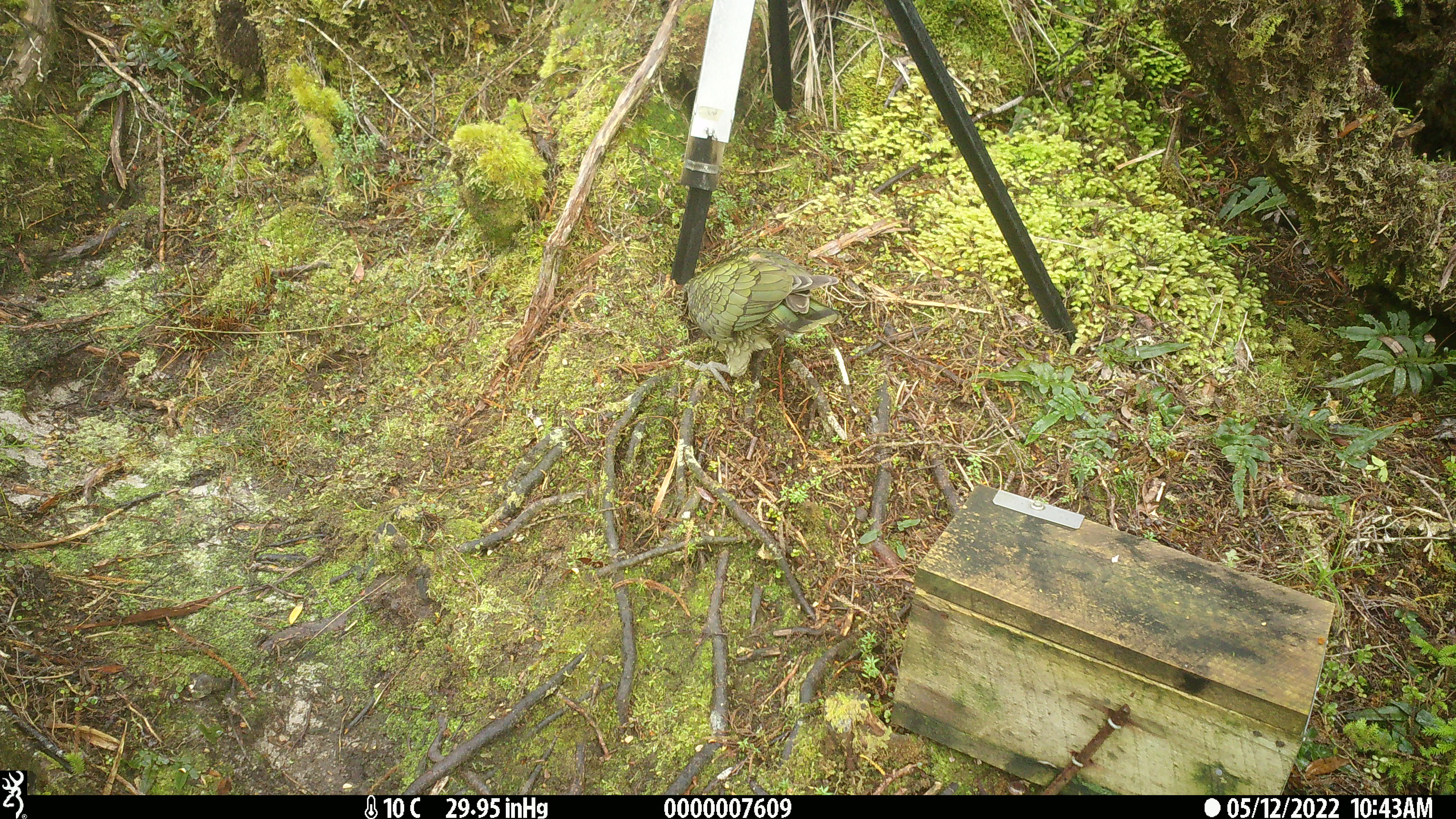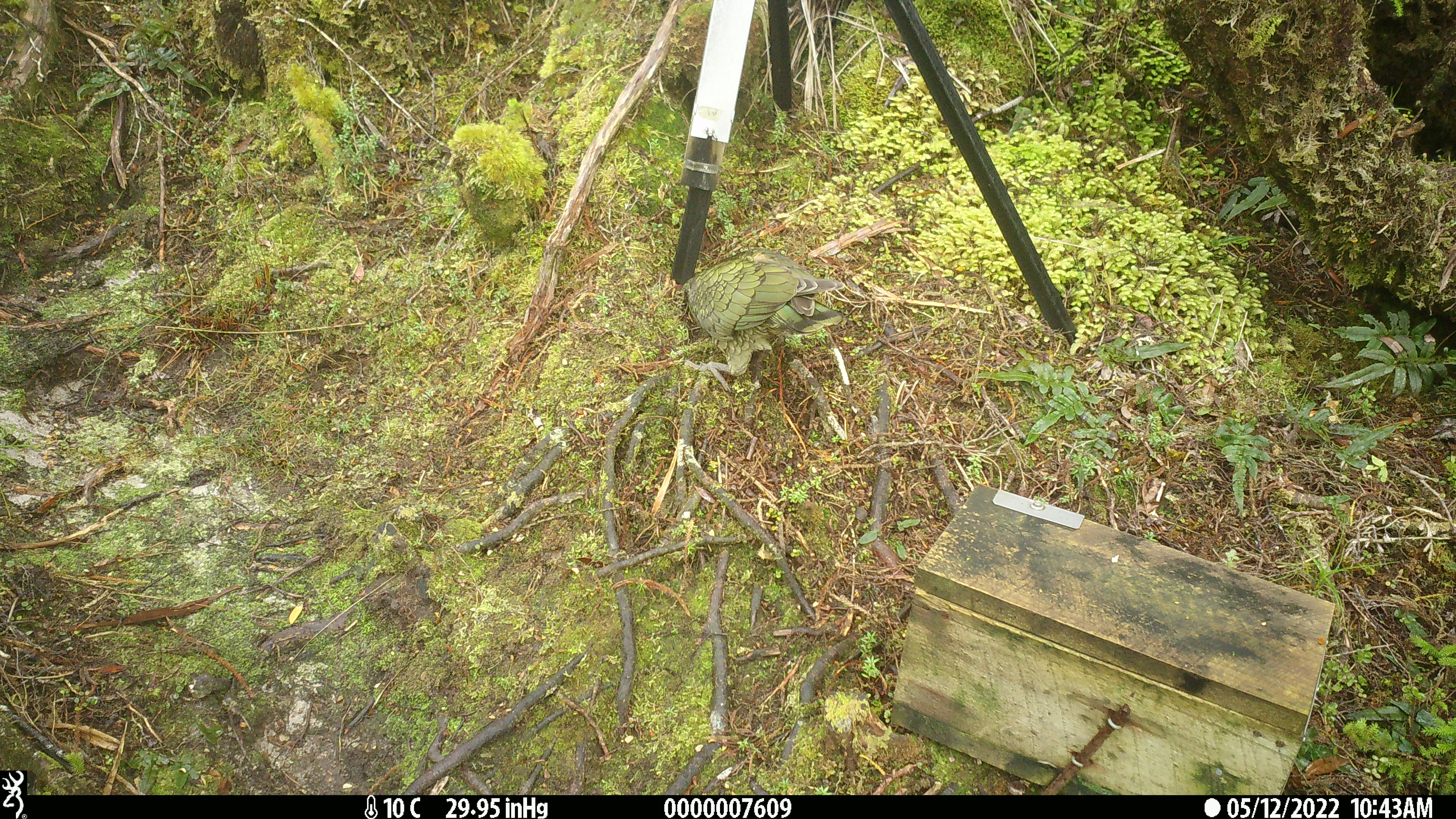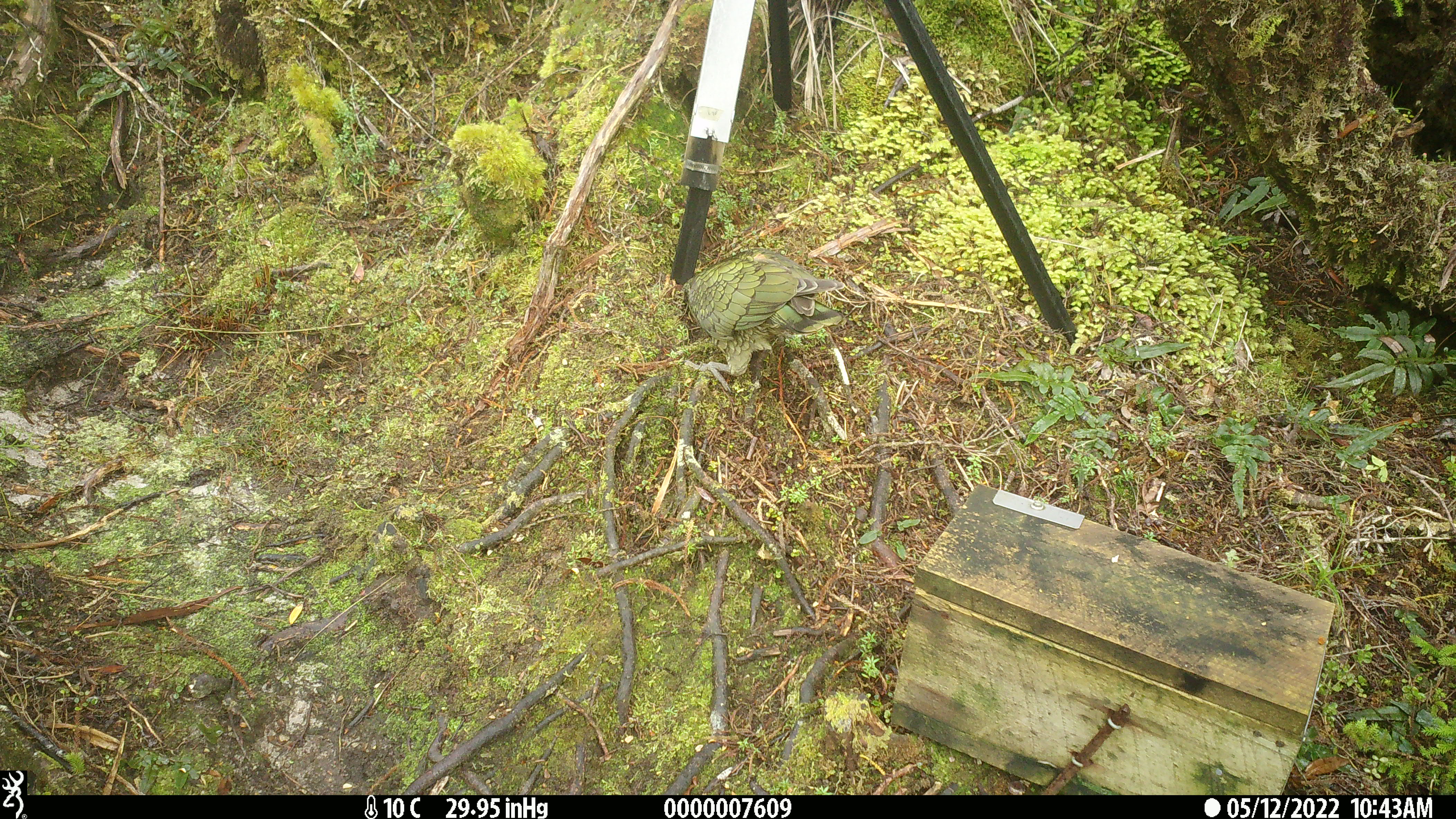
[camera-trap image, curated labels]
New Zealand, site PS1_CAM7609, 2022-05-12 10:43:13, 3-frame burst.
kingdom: Animalia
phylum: Chordata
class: Aves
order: Psittaciformes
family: Strigopidae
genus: Nestor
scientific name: Nestor notabilis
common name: kea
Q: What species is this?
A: Kea (Nestor notabilis).